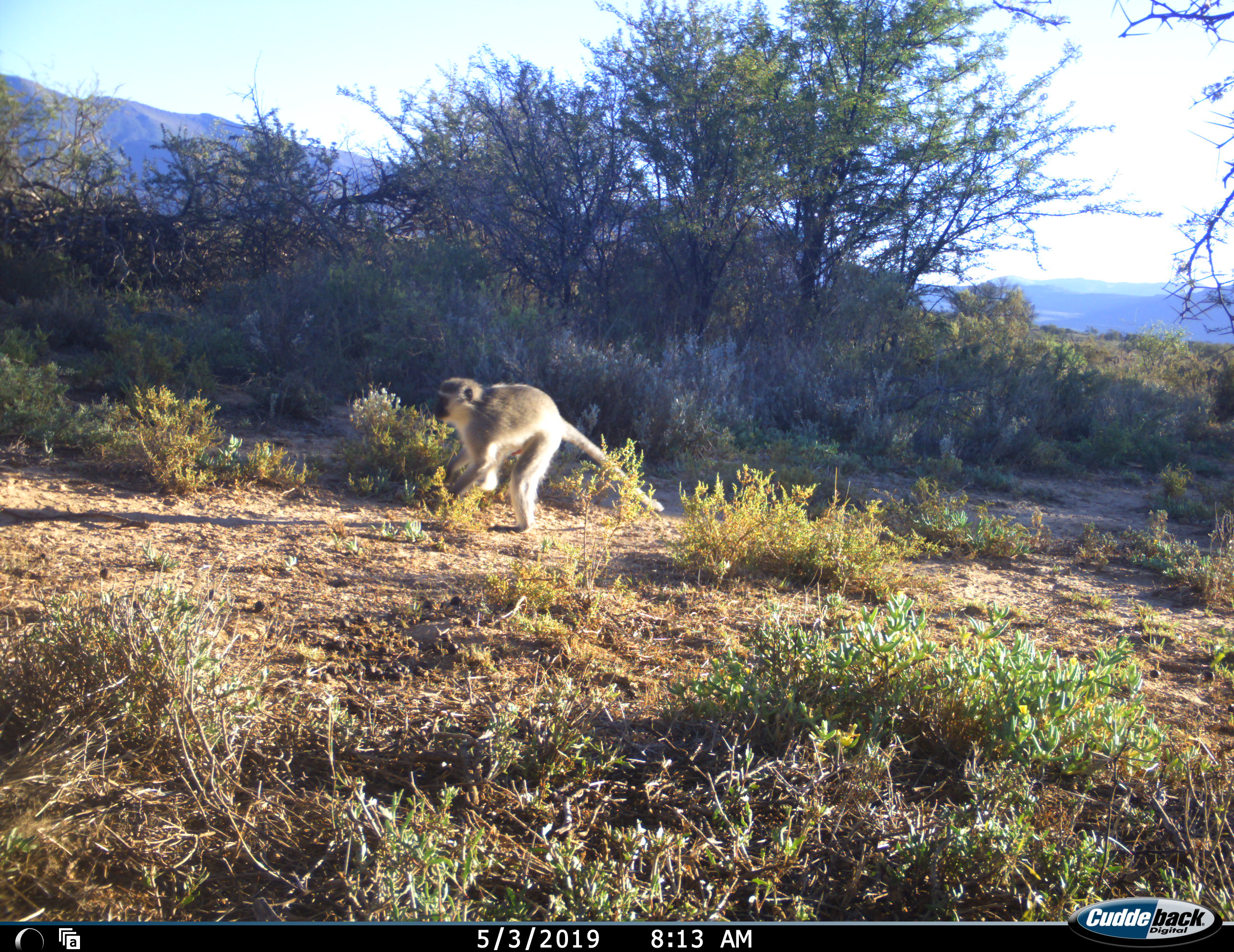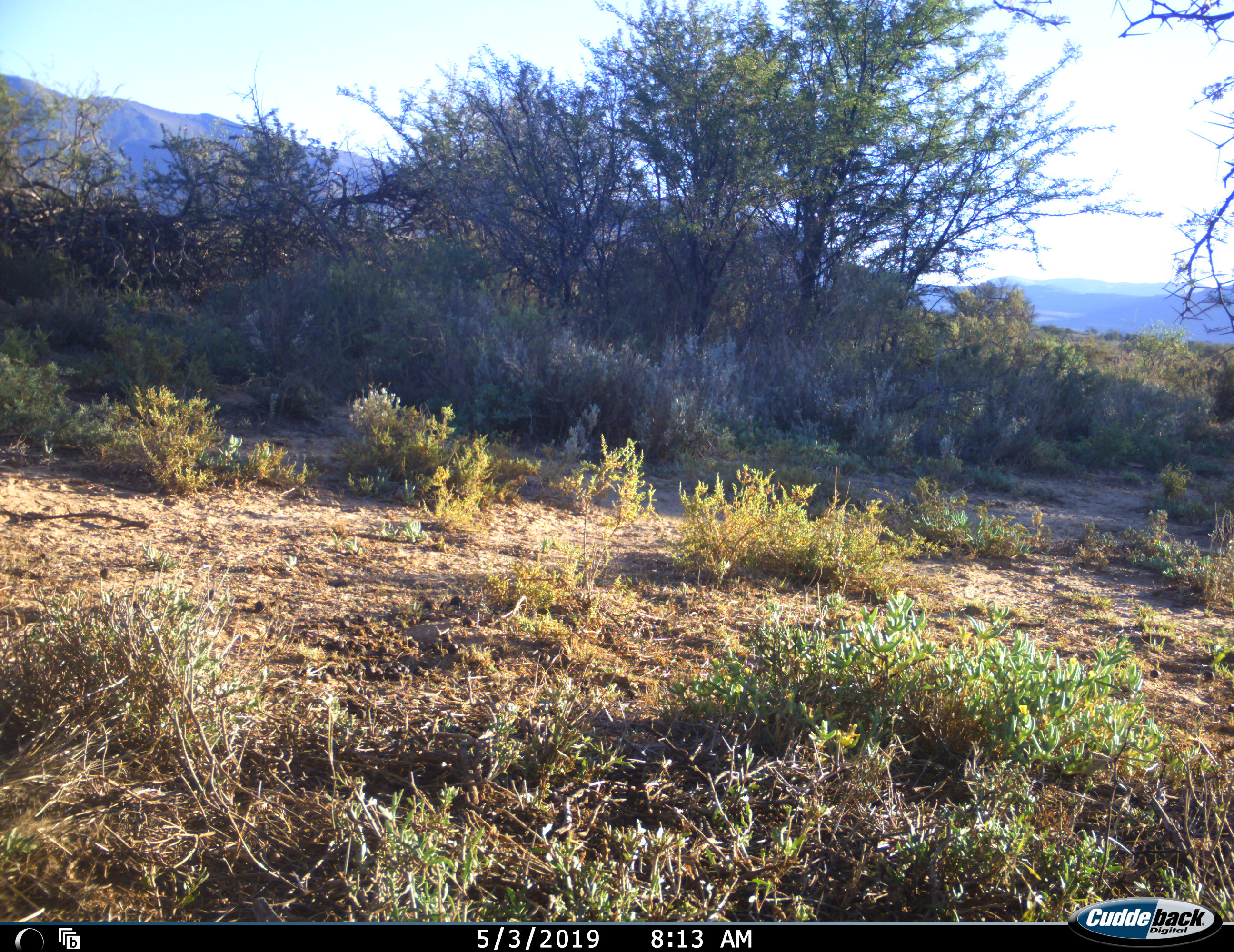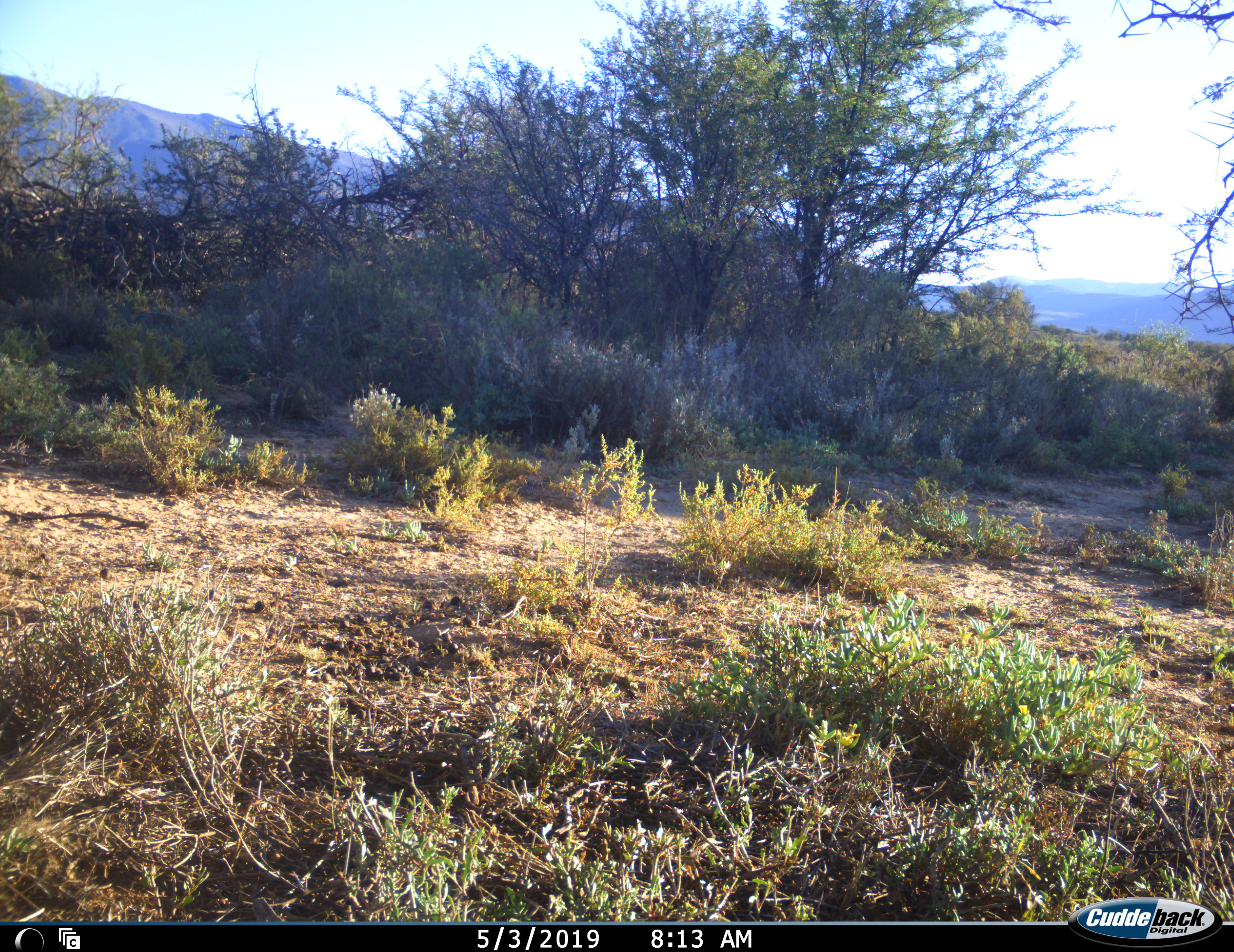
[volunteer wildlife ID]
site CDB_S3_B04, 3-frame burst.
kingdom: Animalia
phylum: Chordata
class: Mammalia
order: Primates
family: Cercopithecidae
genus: Chlorocebus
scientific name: Chlorocebus pygerythrus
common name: vervet monkey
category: monkeyvervet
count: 1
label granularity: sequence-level